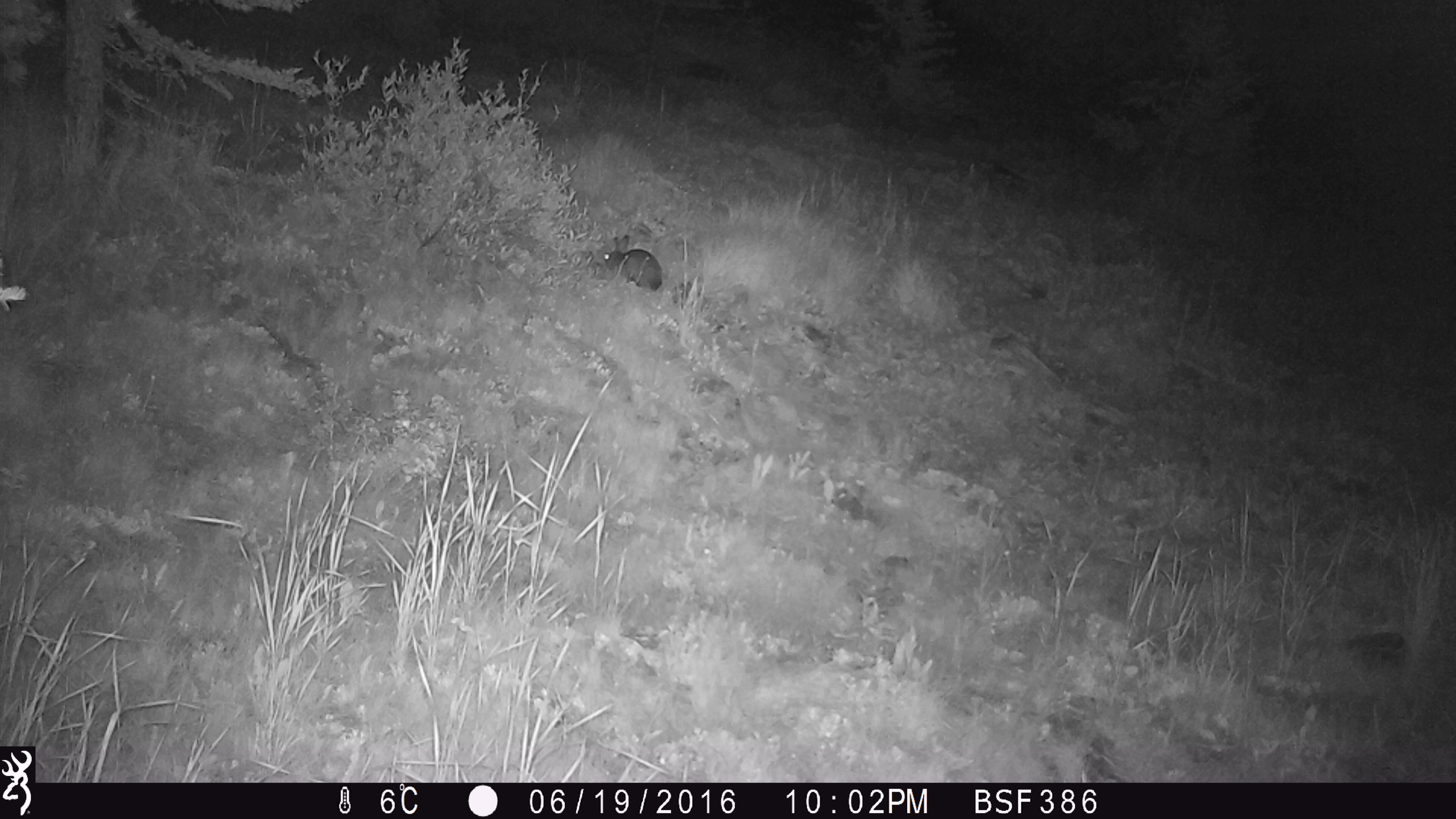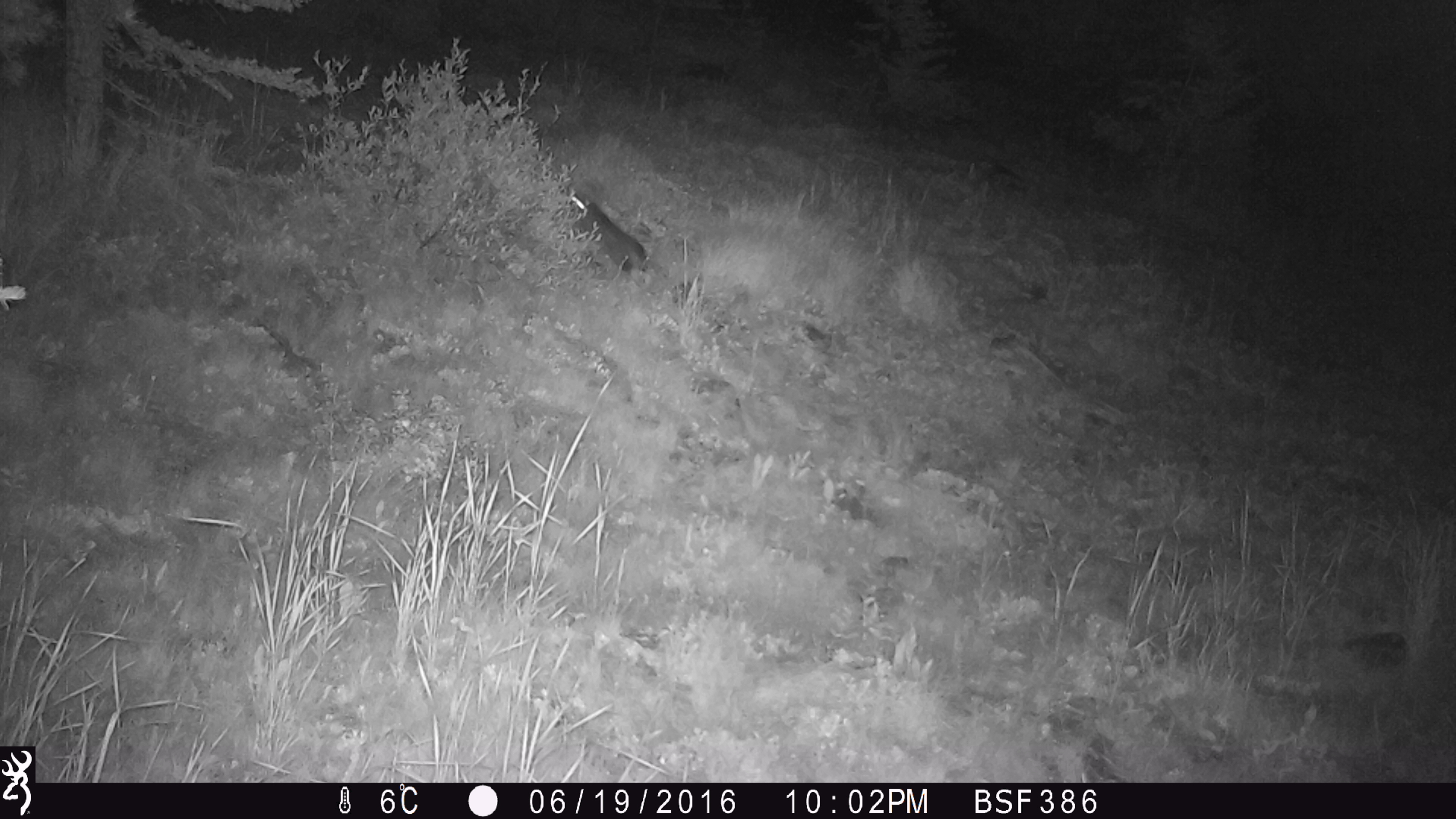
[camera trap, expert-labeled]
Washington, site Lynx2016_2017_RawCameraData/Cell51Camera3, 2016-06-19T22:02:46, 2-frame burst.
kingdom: Animalia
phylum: Chordata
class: Mammalia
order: Lagomorpha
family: Leporidae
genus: Lepus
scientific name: Lepus americanus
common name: snowshoe hare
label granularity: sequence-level